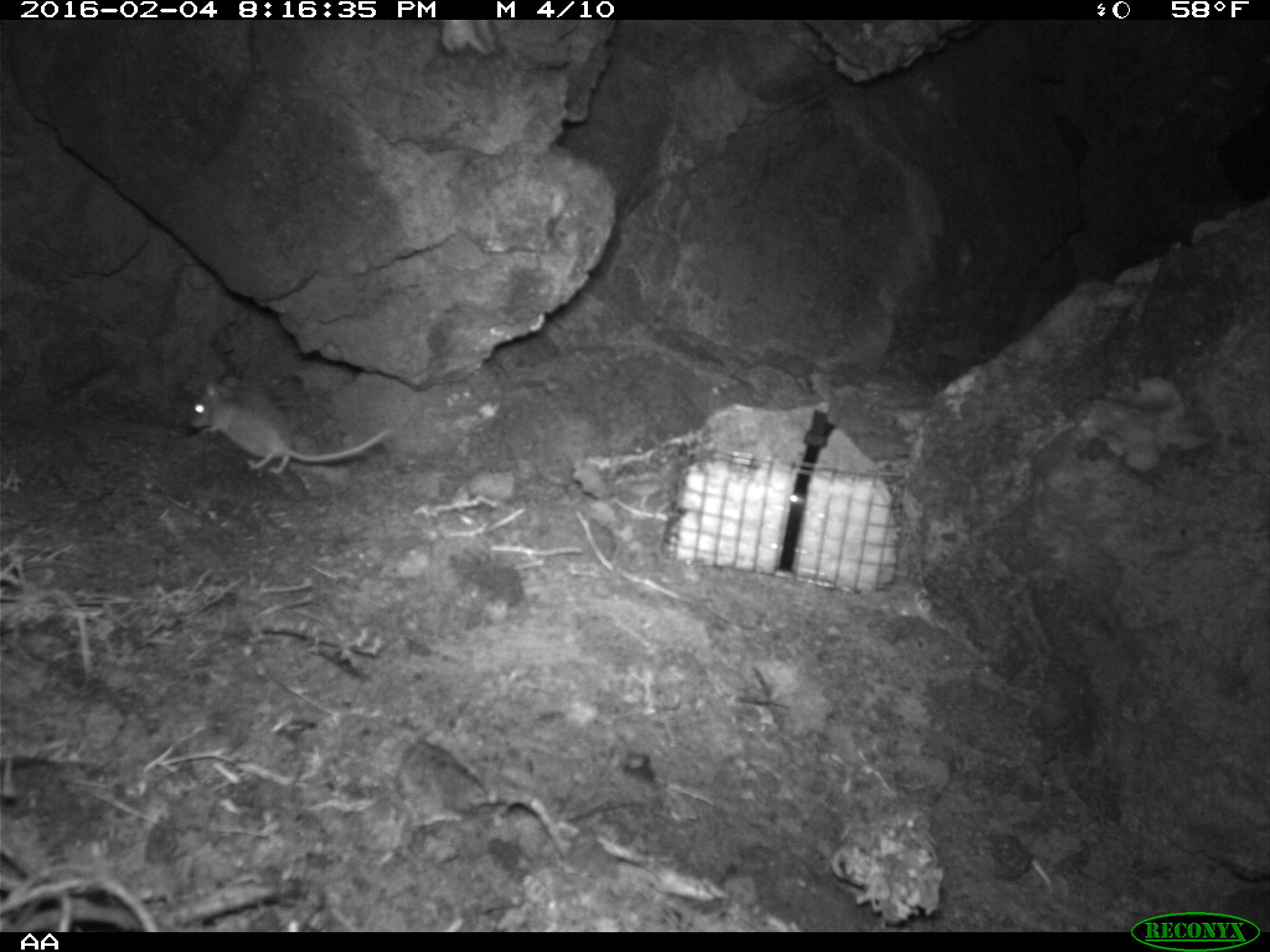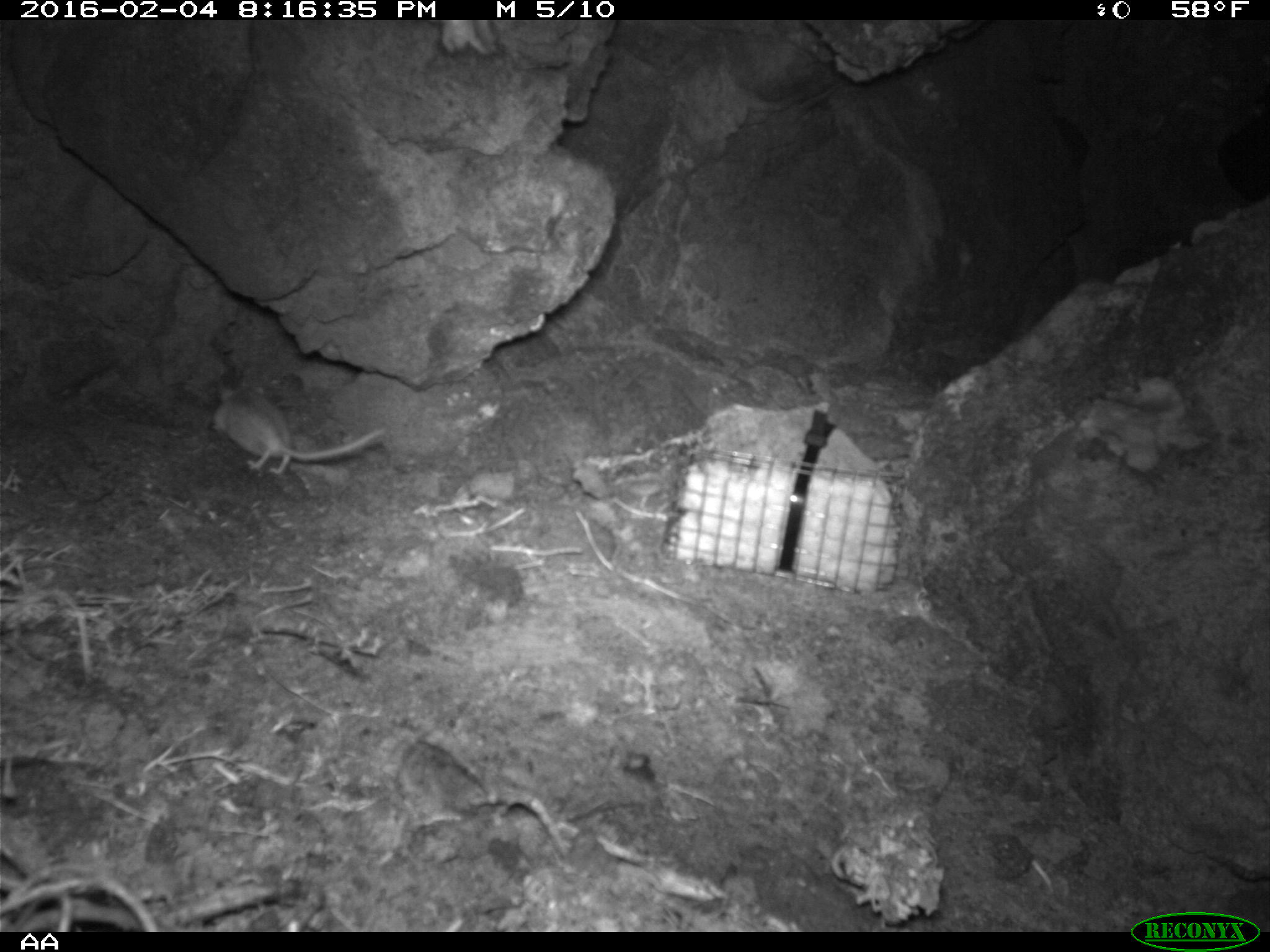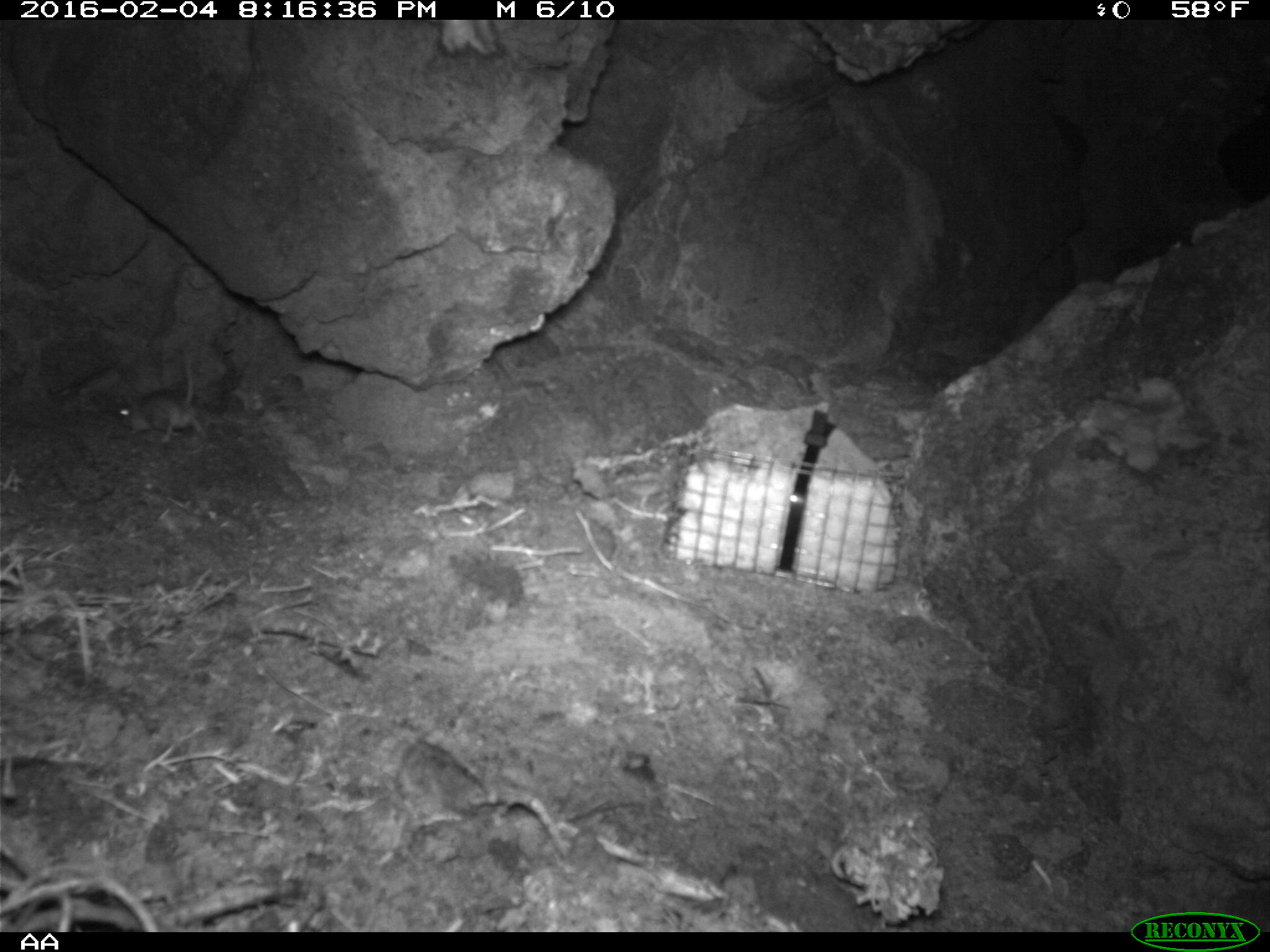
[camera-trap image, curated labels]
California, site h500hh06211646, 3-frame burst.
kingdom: Animalia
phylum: Chordata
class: Mammalia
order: Rodentia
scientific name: Rodentia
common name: rodent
Rodent (Rodentia).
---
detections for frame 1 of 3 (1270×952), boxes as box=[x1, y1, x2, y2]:
rodent: box=[189, 375, 391, 475]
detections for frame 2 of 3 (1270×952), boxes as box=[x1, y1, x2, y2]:
rodent: box=[209, 374, 388, 474]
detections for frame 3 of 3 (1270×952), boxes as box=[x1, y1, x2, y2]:
rodent: box=[117, 353, 206, 443]